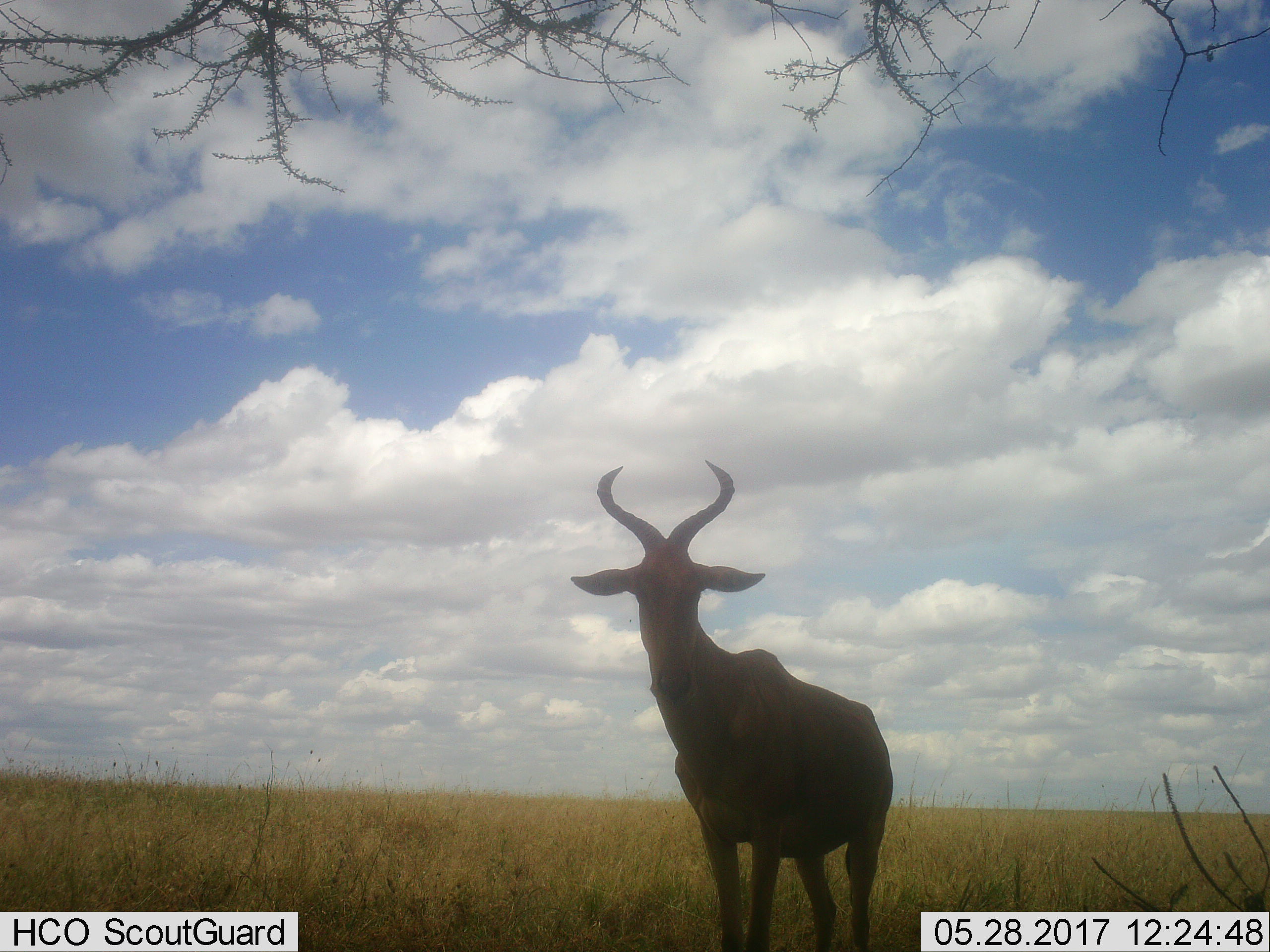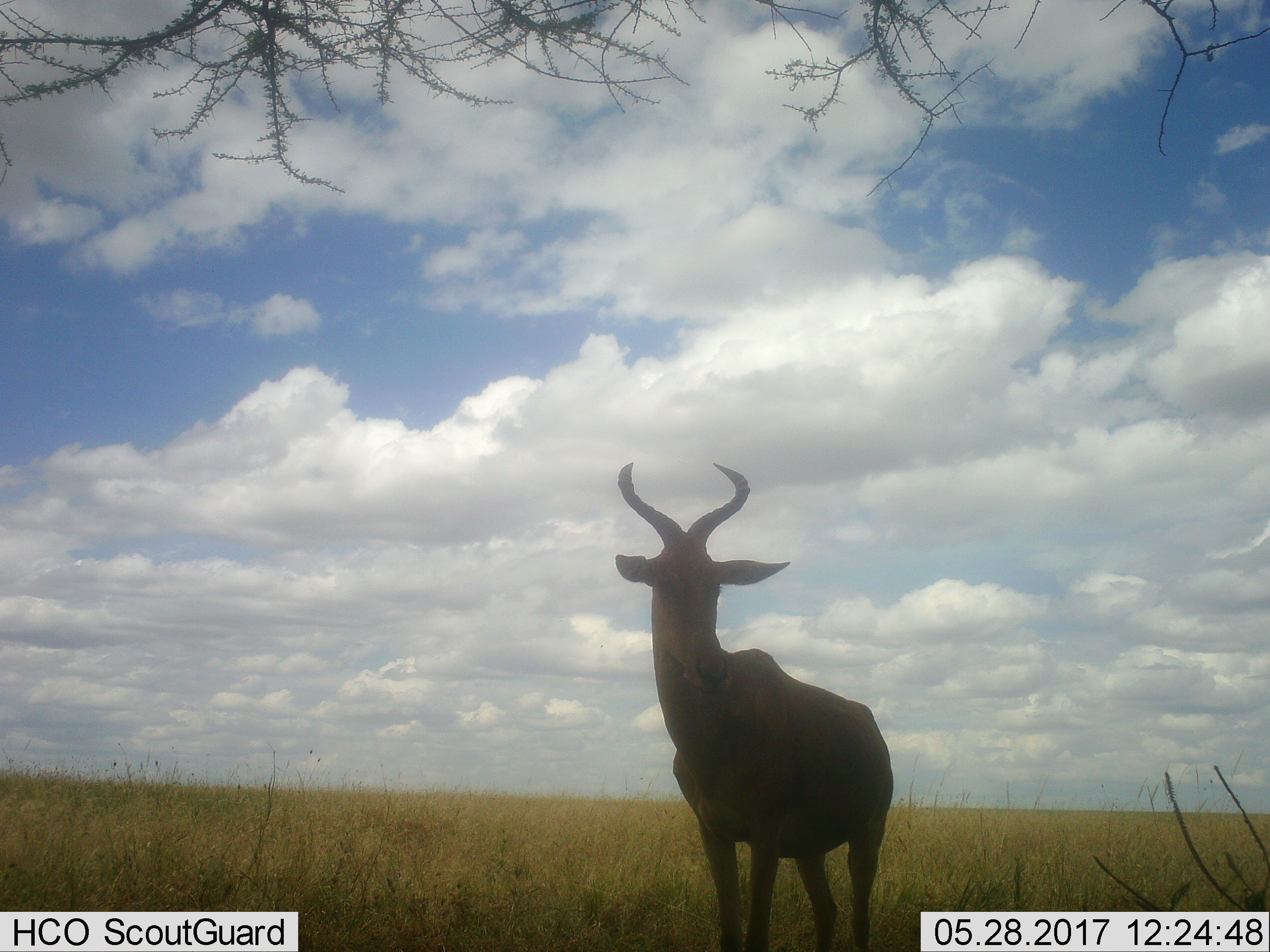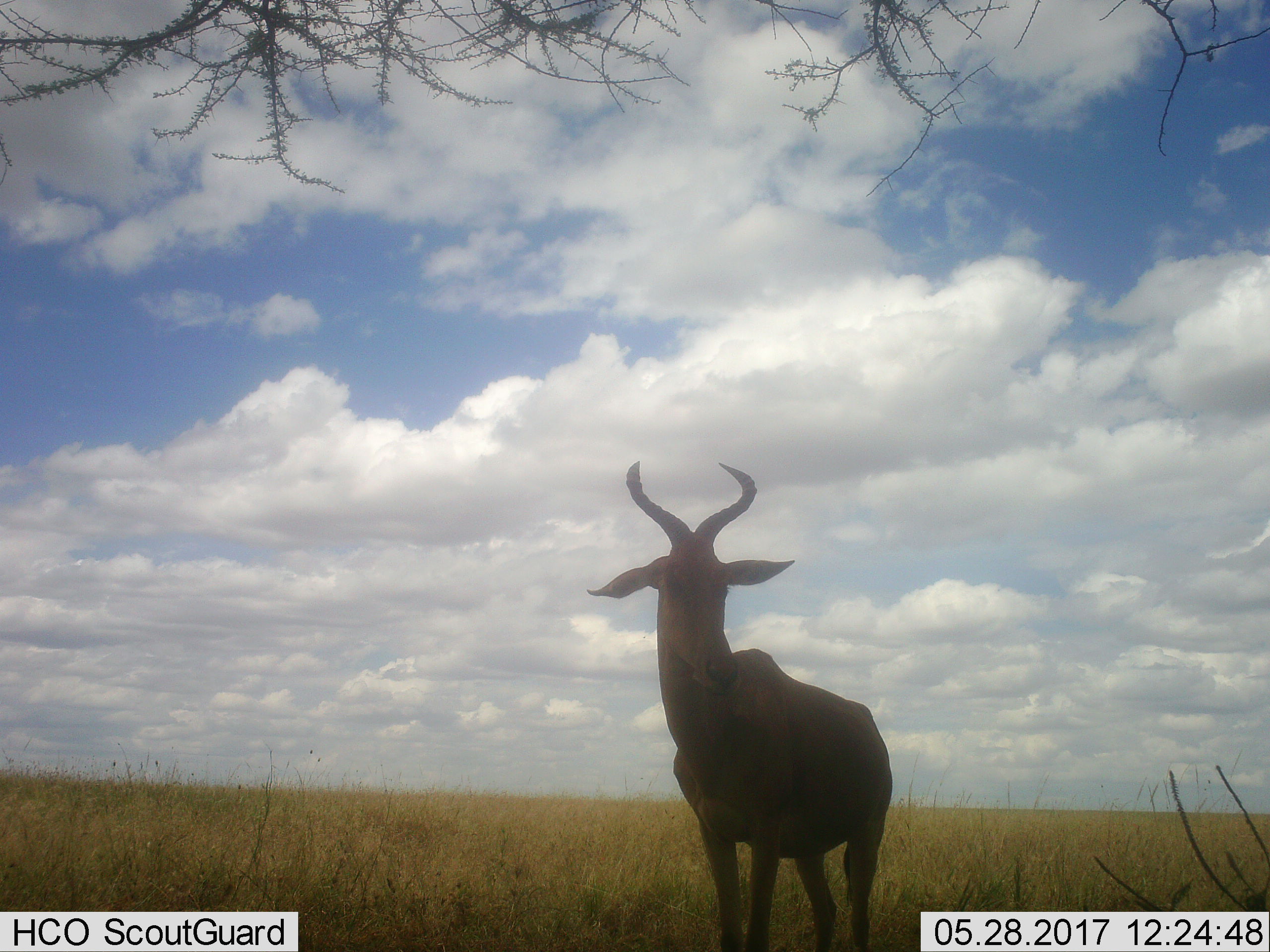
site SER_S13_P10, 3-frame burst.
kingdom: Animalia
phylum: Chordata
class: Mammalia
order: Artiodactyla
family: Bovidae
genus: Alcelaphus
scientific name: Alcelaphus buselaphus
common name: hartebeest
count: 1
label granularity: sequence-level